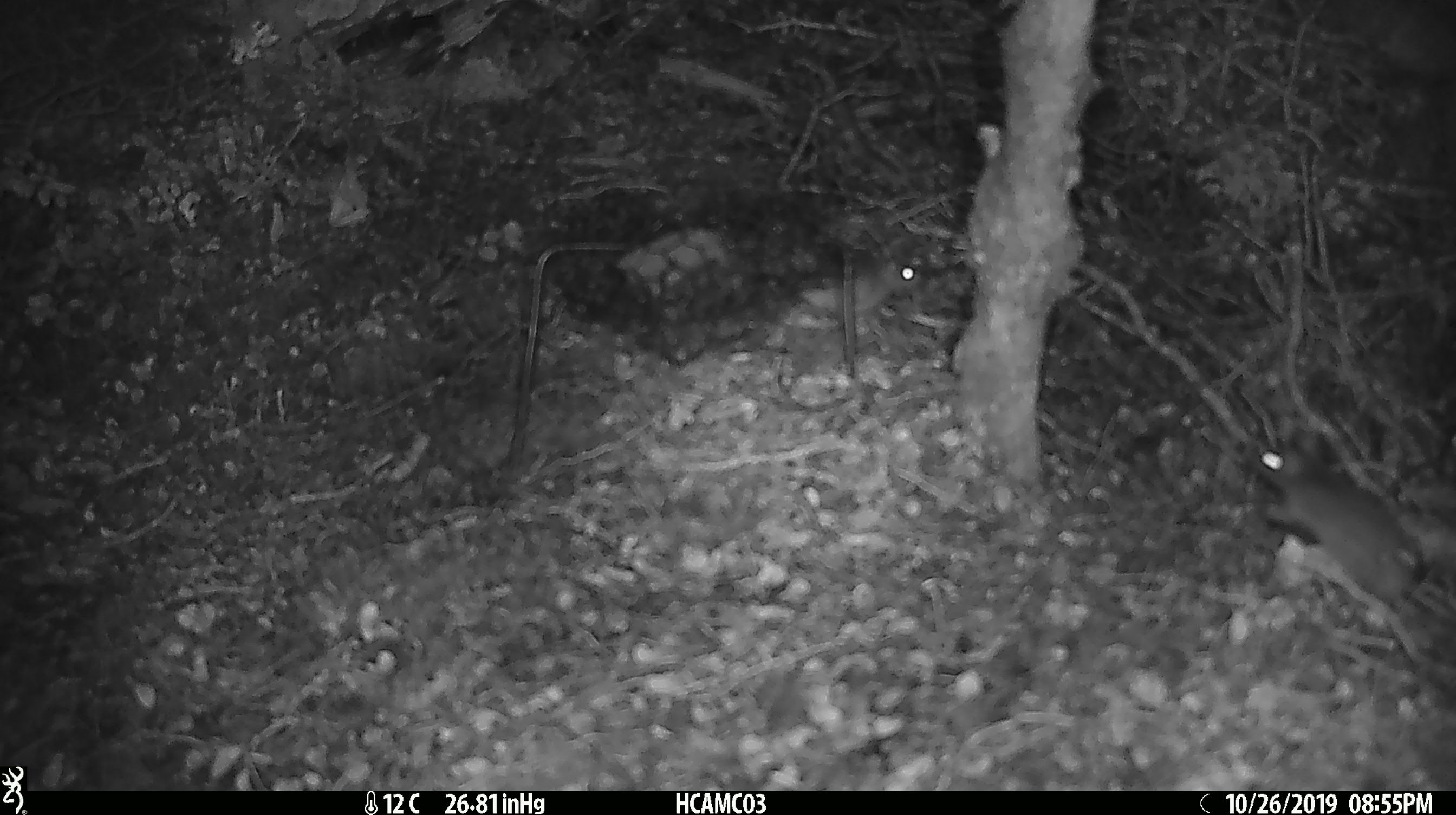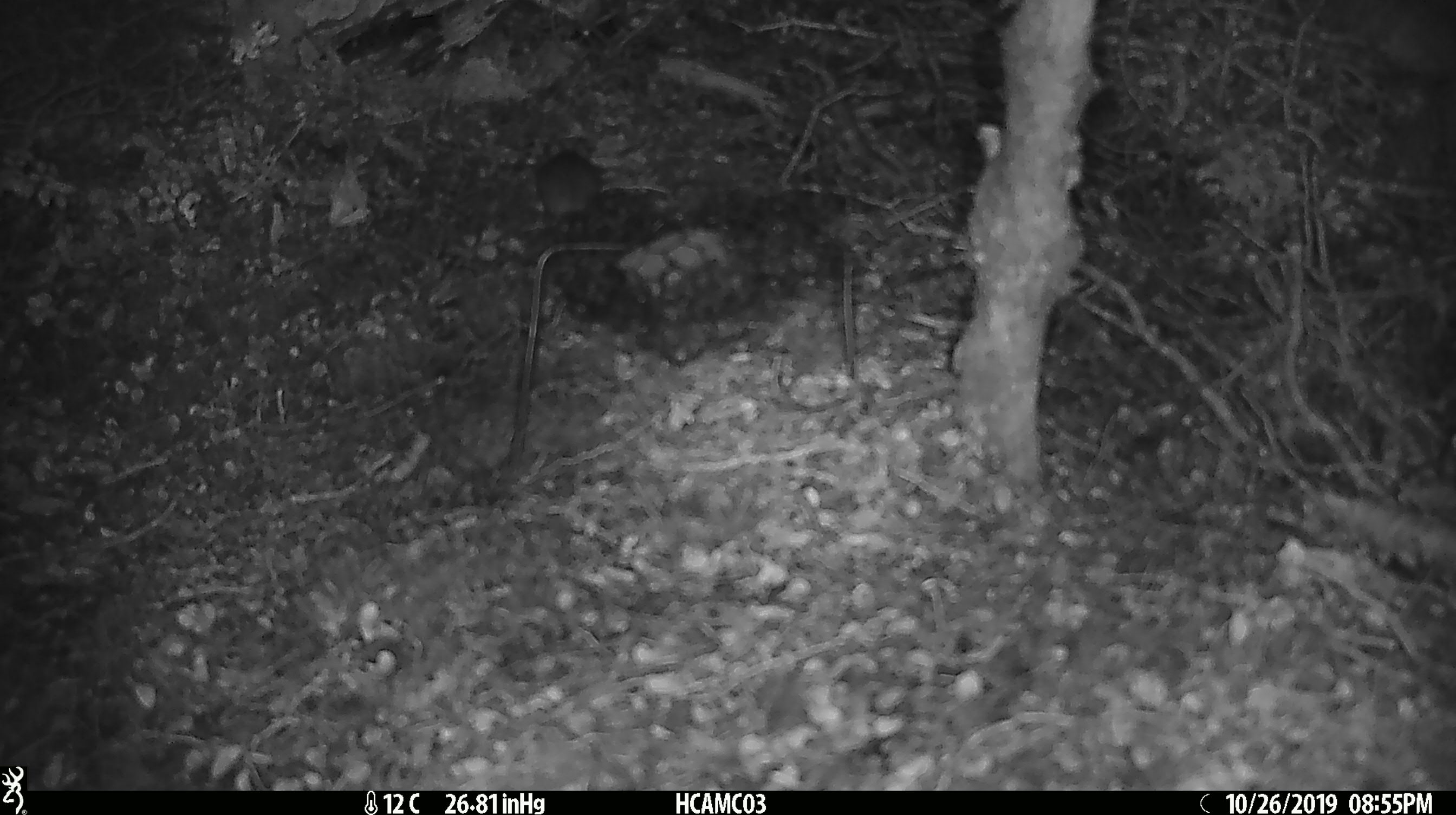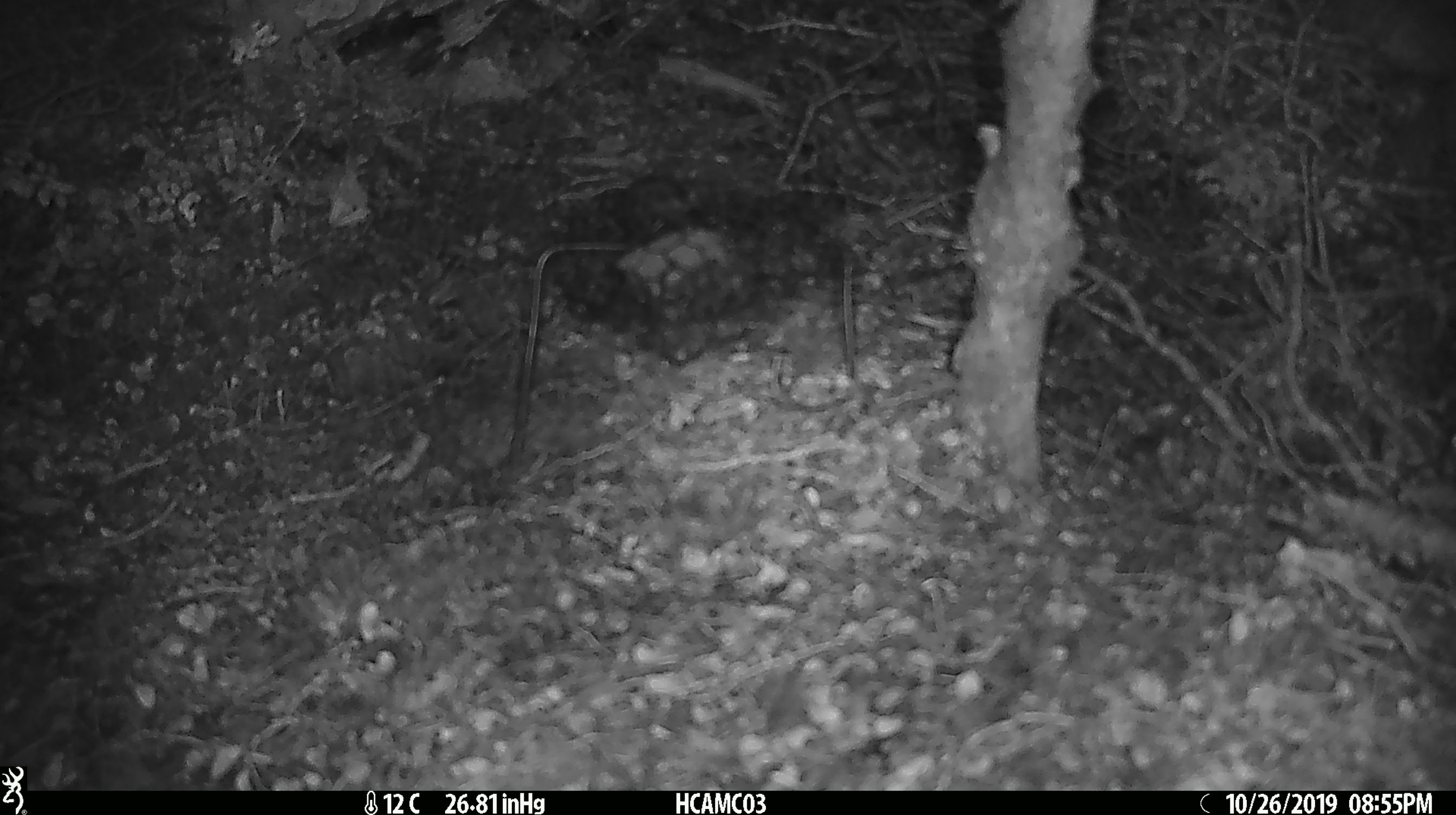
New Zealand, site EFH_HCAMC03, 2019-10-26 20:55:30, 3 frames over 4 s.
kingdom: Animalia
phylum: Chordata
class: Mammalia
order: Rodentia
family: Muridae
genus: Mus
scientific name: Mus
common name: mouse